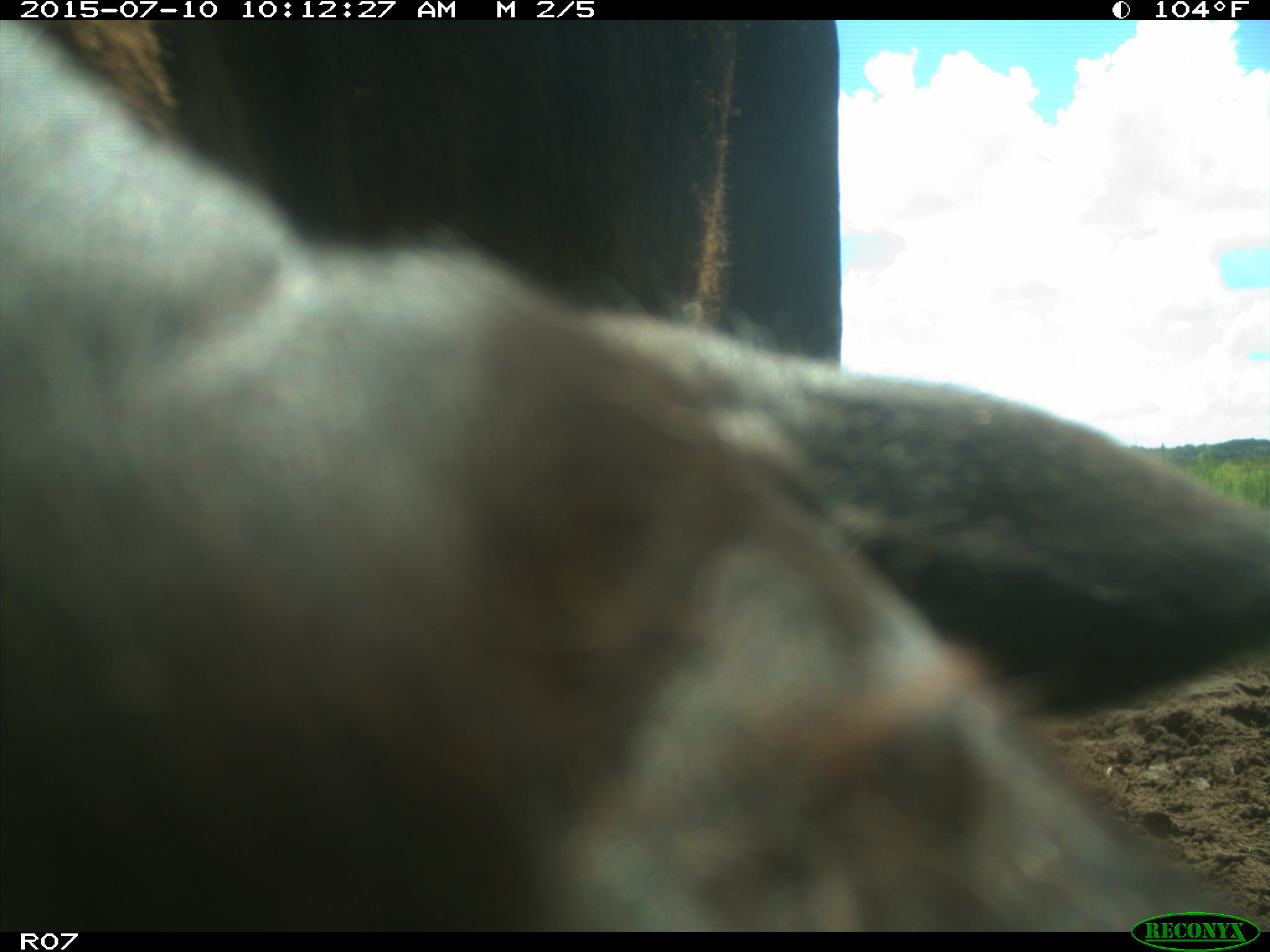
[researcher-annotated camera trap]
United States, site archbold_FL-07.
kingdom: Animalia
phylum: Chordata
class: Mammalia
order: Artiodactyla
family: Bovidae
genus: Bos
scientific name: Bos taurus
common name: domestic cow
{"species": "Bos taurus (domestic cow)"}